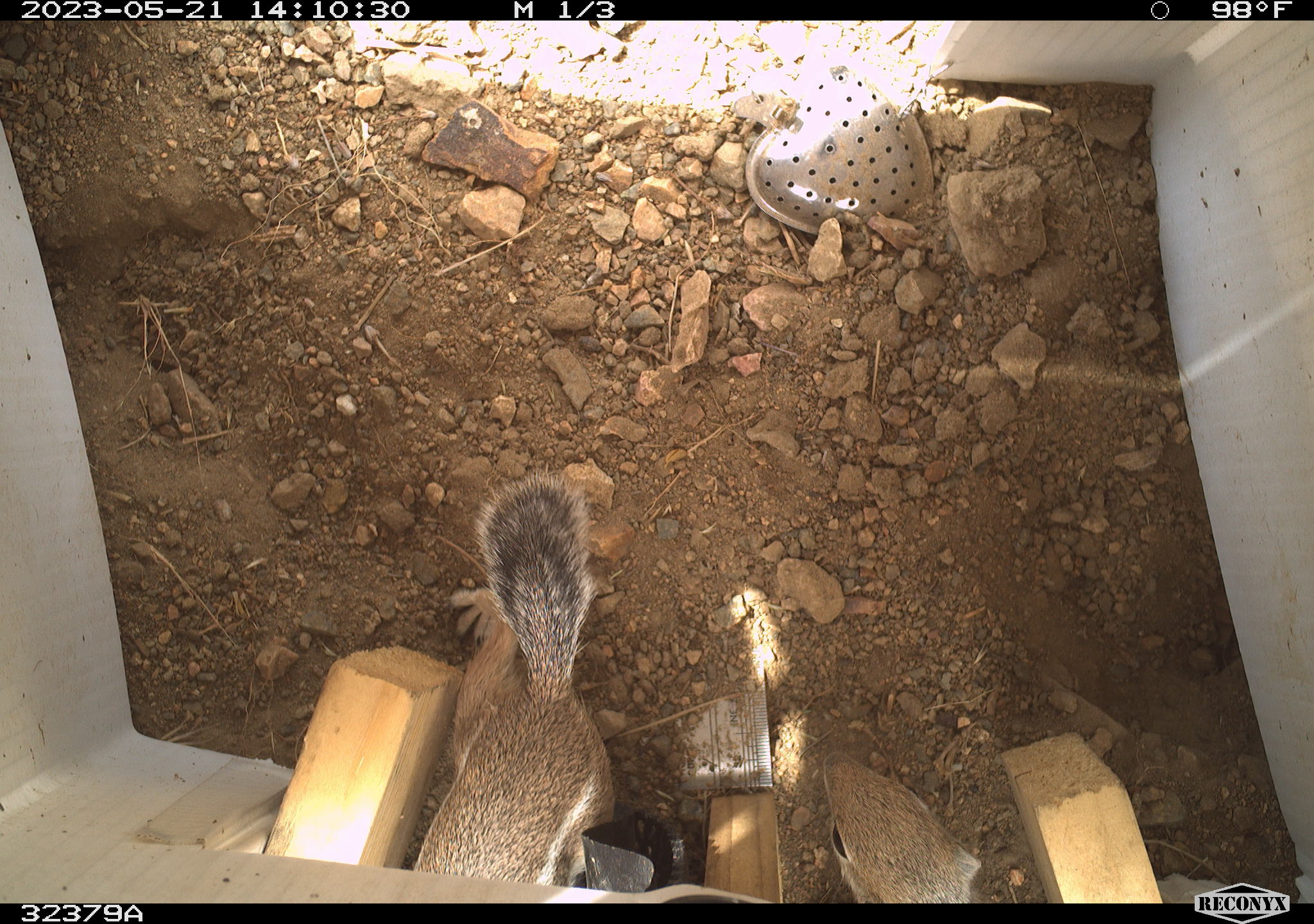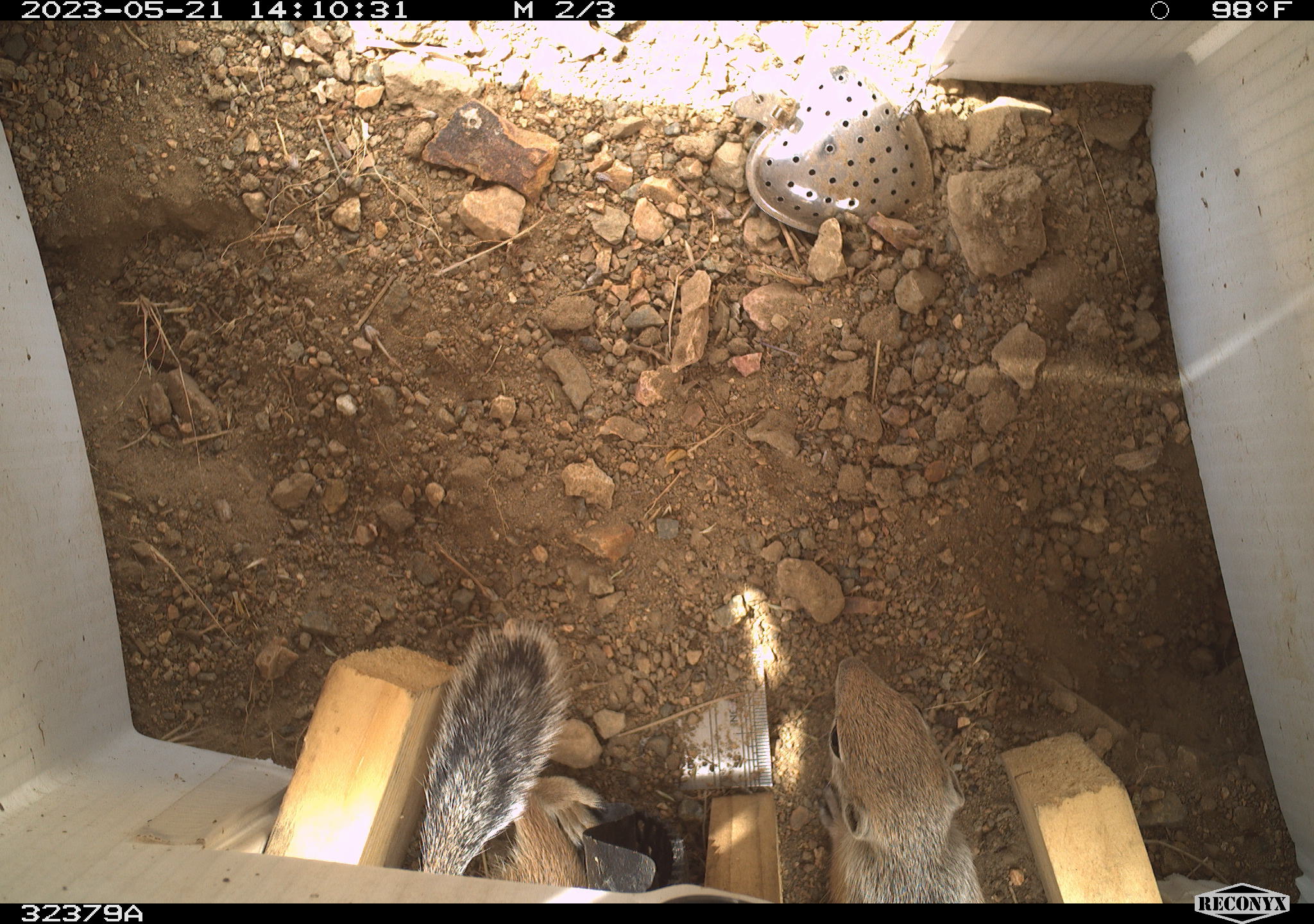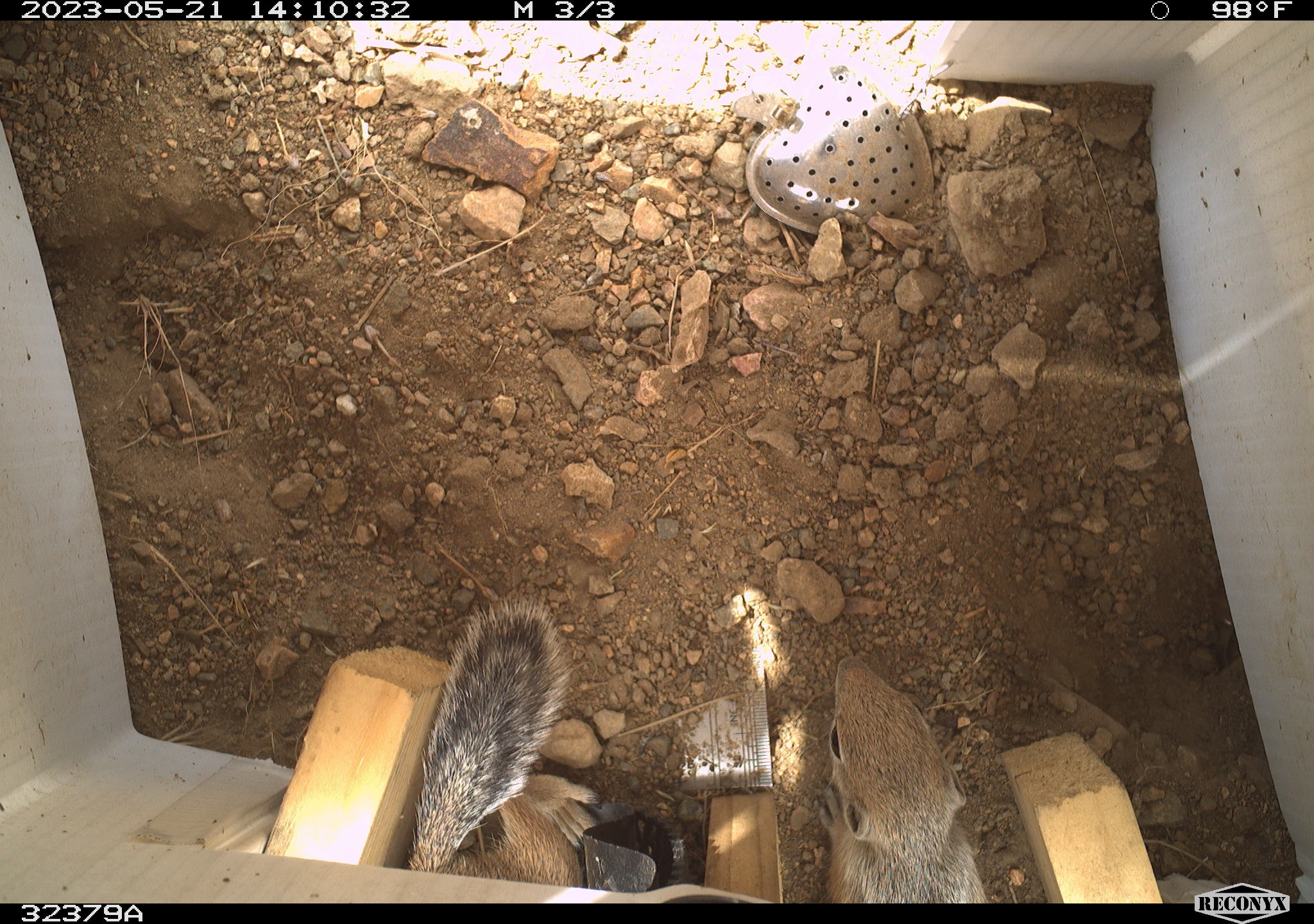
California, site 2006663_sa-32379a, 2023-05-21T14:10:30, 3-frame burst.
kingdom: Animalia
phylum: Chordata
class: Mammalia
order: Rodentia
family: Sciuridae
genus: Ammospermophilus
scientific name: Ammospermophilus leucurus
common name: white-tailed antelope squirrel